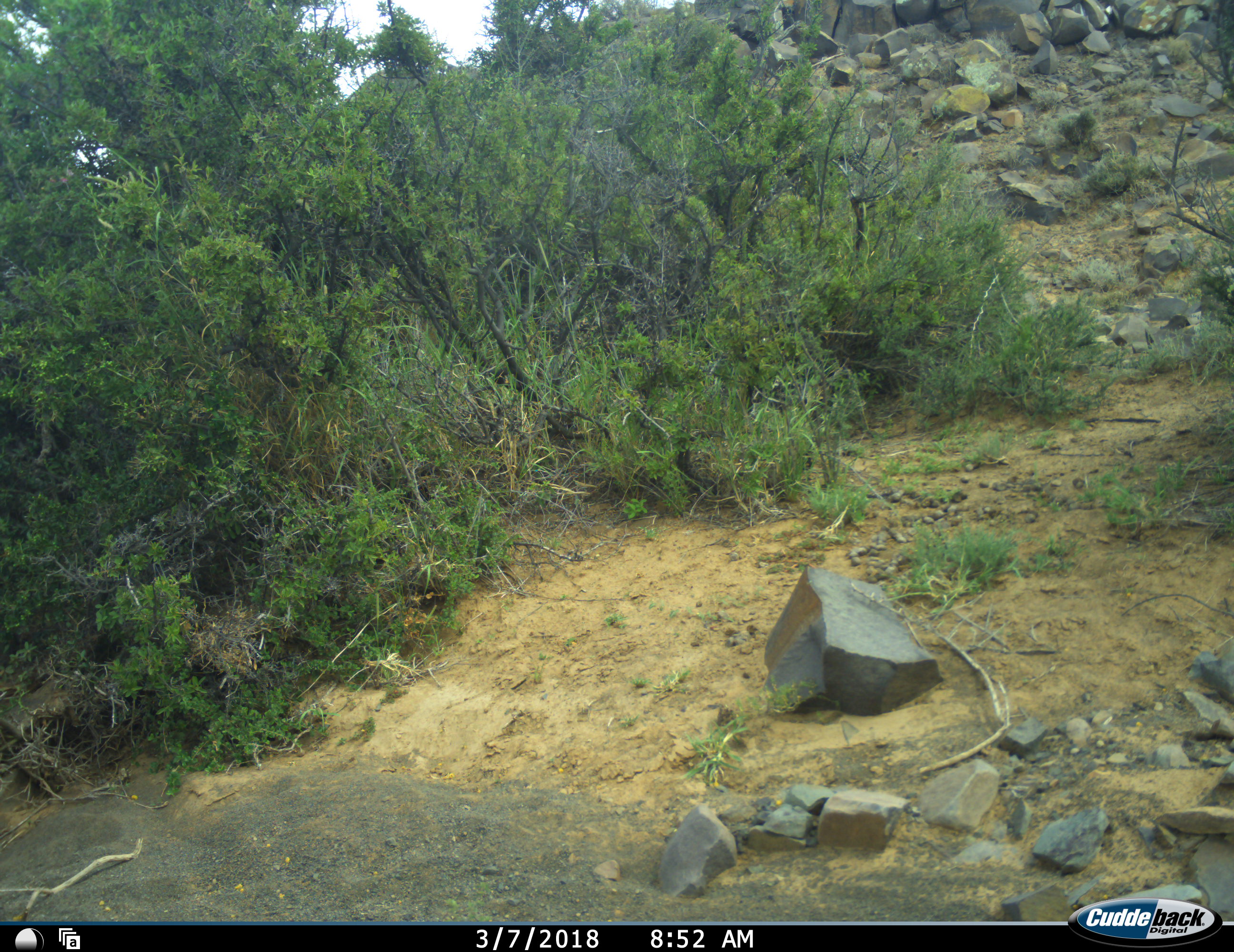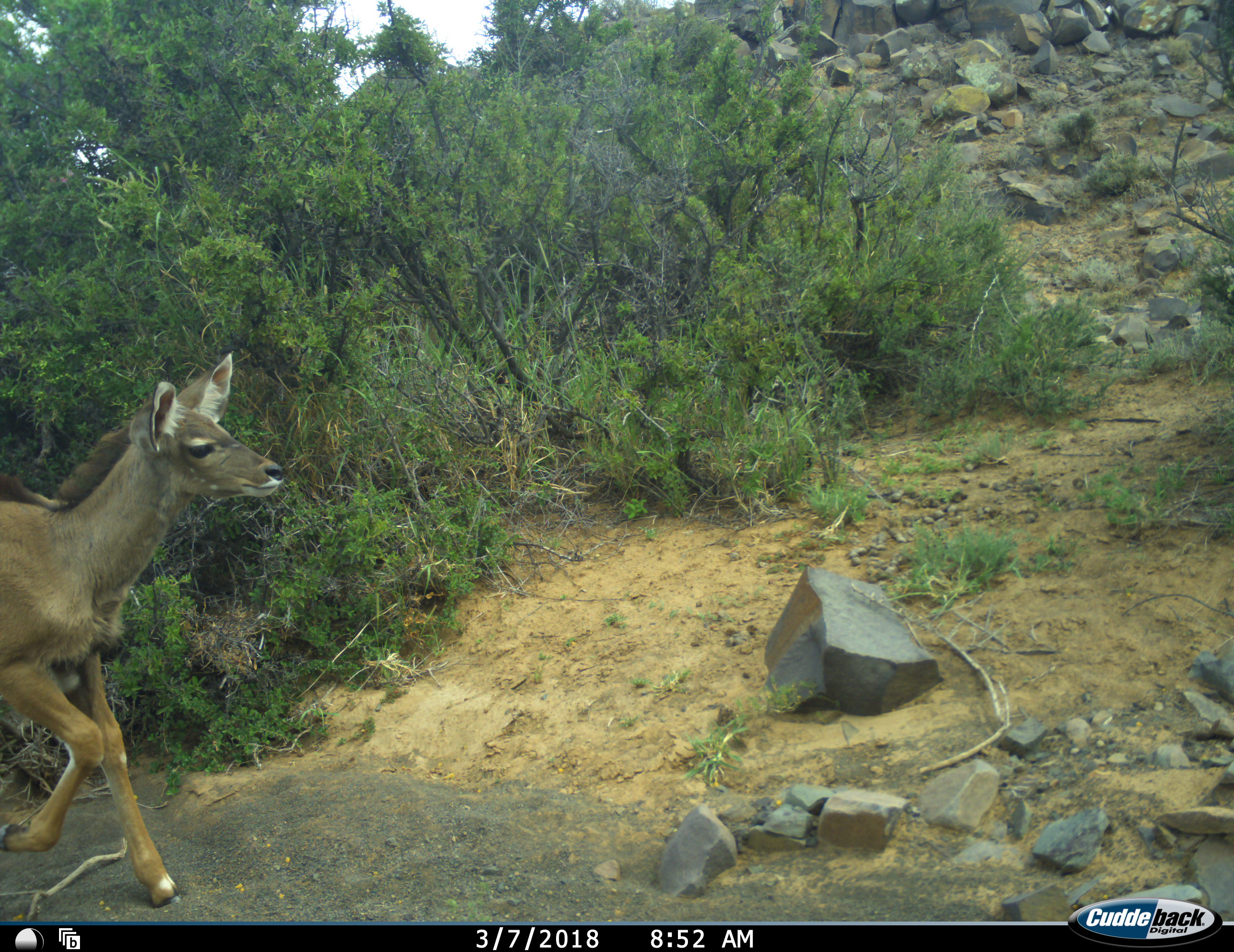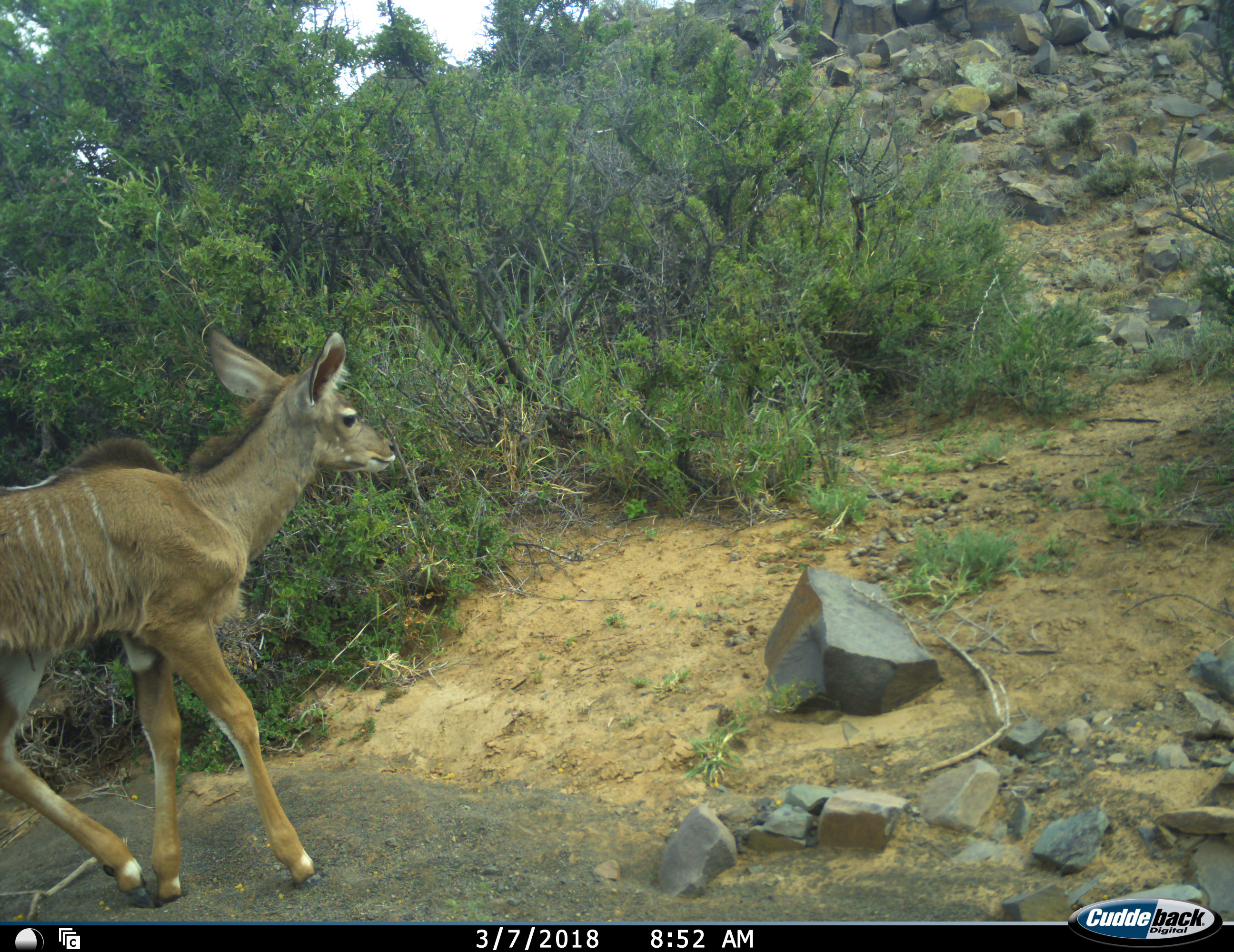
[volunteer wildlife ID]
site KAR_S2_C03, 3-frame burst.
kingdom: Animalia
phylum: Chordata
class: Mammalia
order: Artiodactyla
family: Bovidae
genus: Tragelaphus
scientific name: Tragelaphus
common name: kudu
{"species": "kudu (Tragelaphus)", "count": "1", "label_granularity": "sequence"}